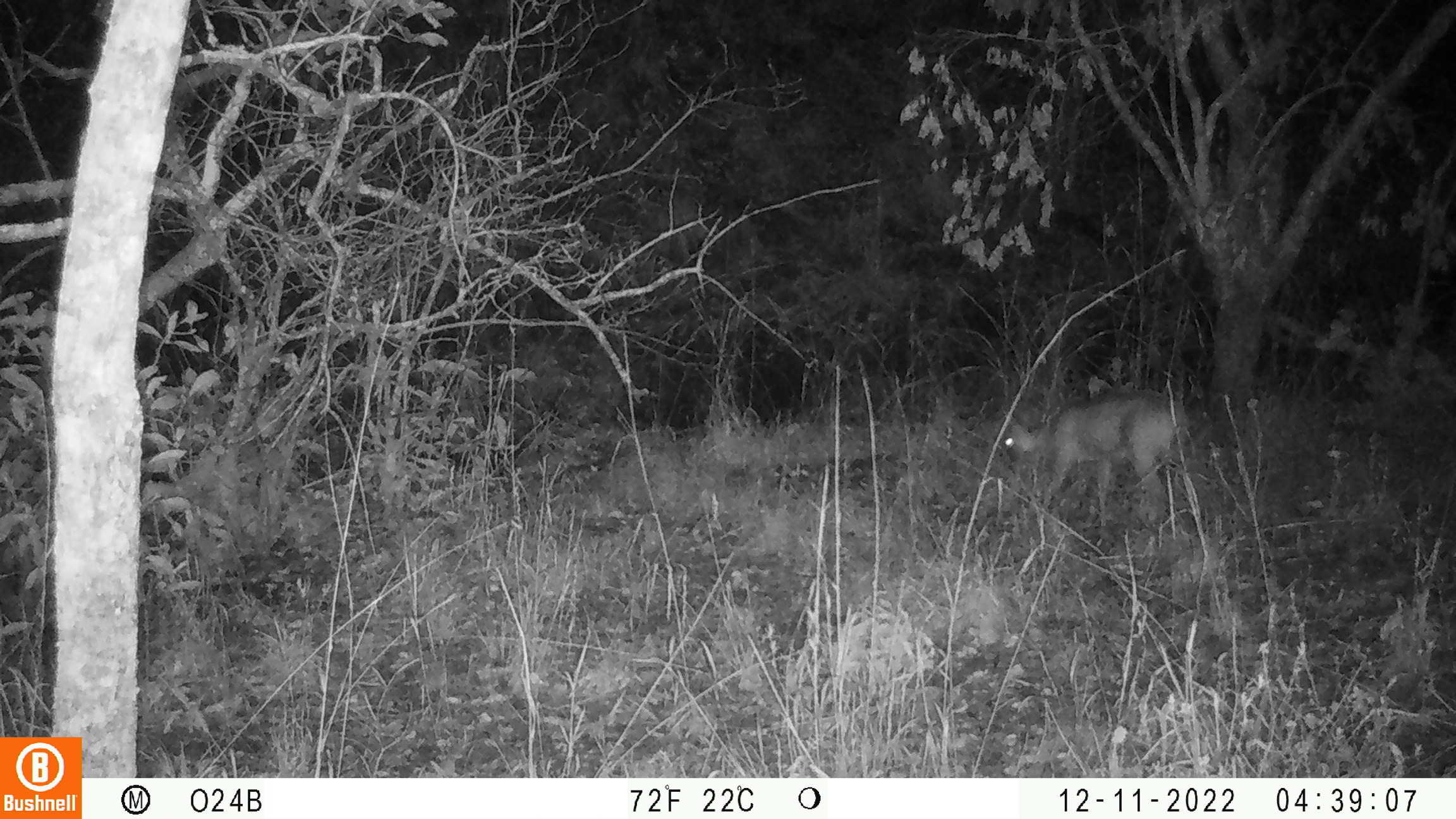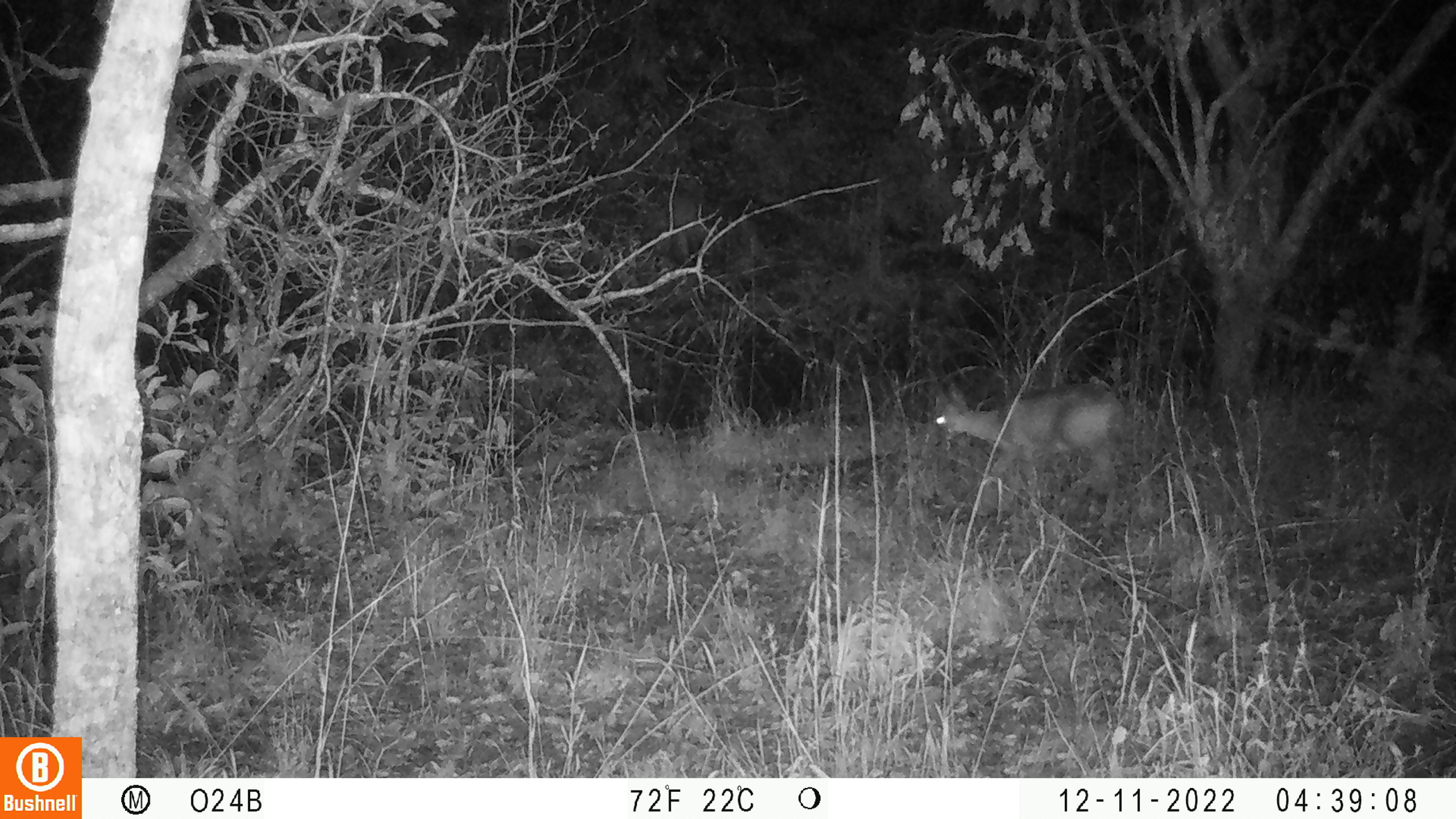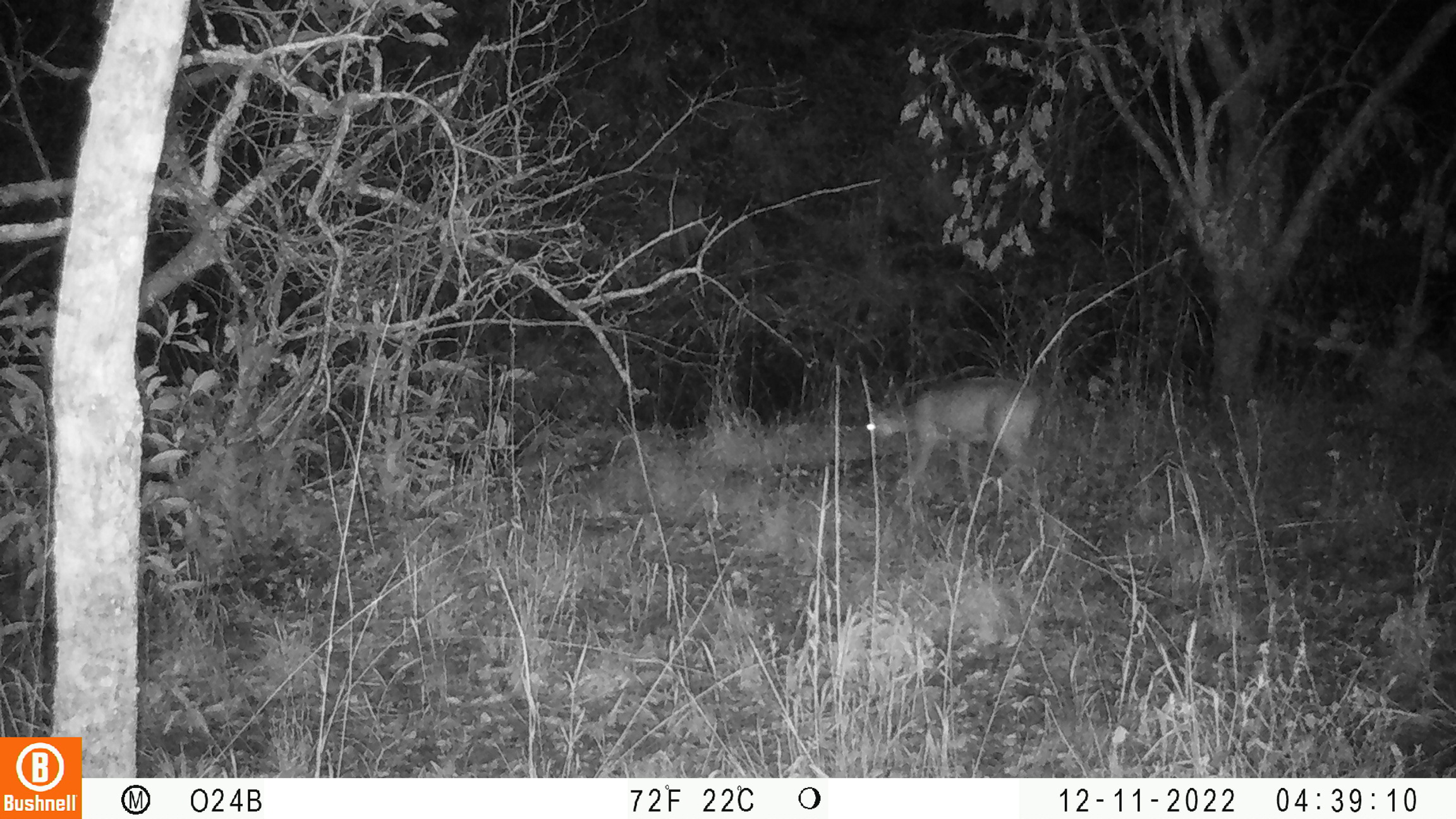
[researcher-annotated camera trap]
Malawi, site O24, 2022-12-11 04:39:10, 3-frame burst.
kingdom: Animalia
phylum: Chordata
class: Mammalia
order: Artiodactyla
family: Bovidae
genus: Sylvicapra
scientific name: Sylvicapra grimmia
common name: common duiker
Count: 1.